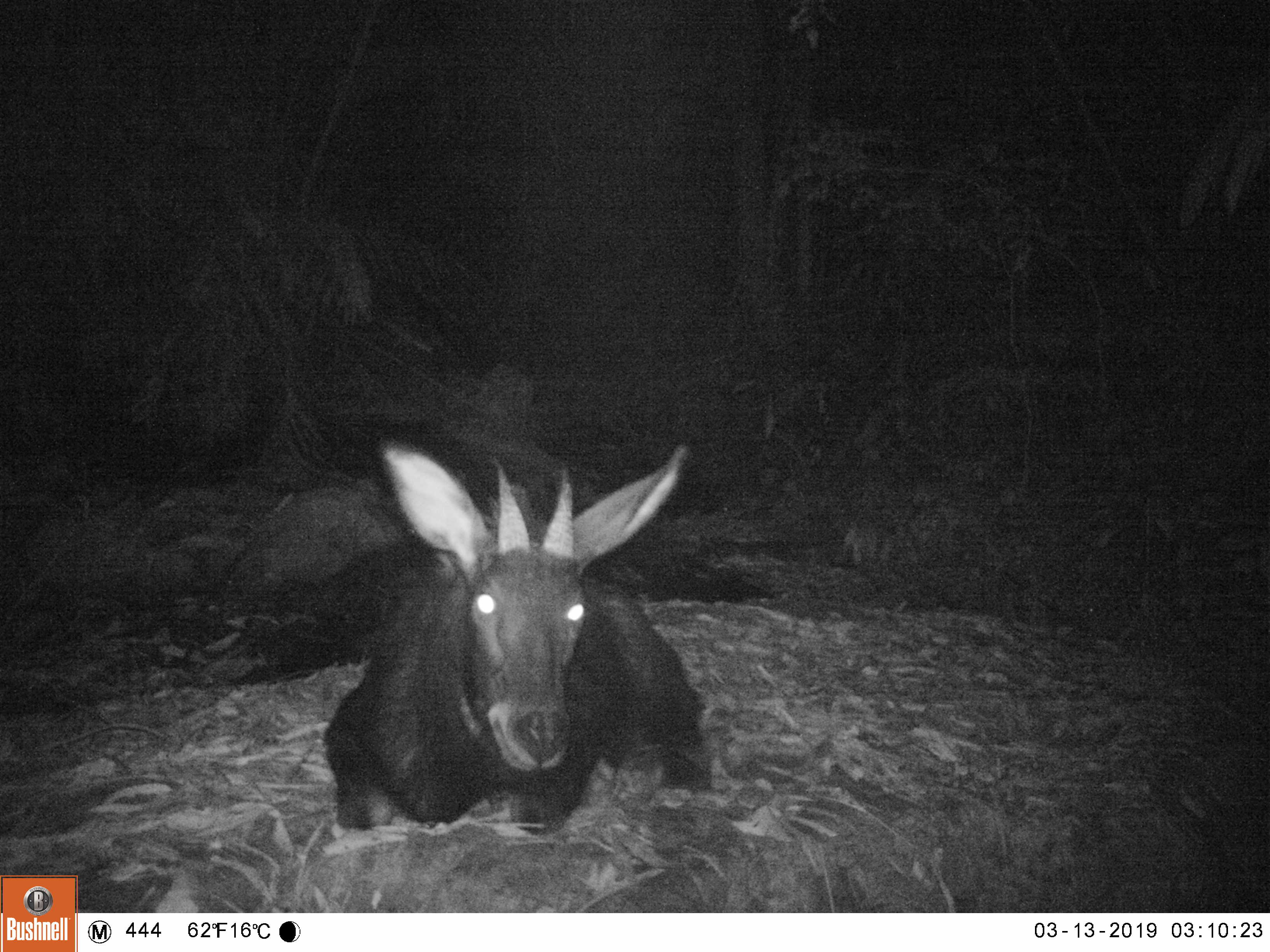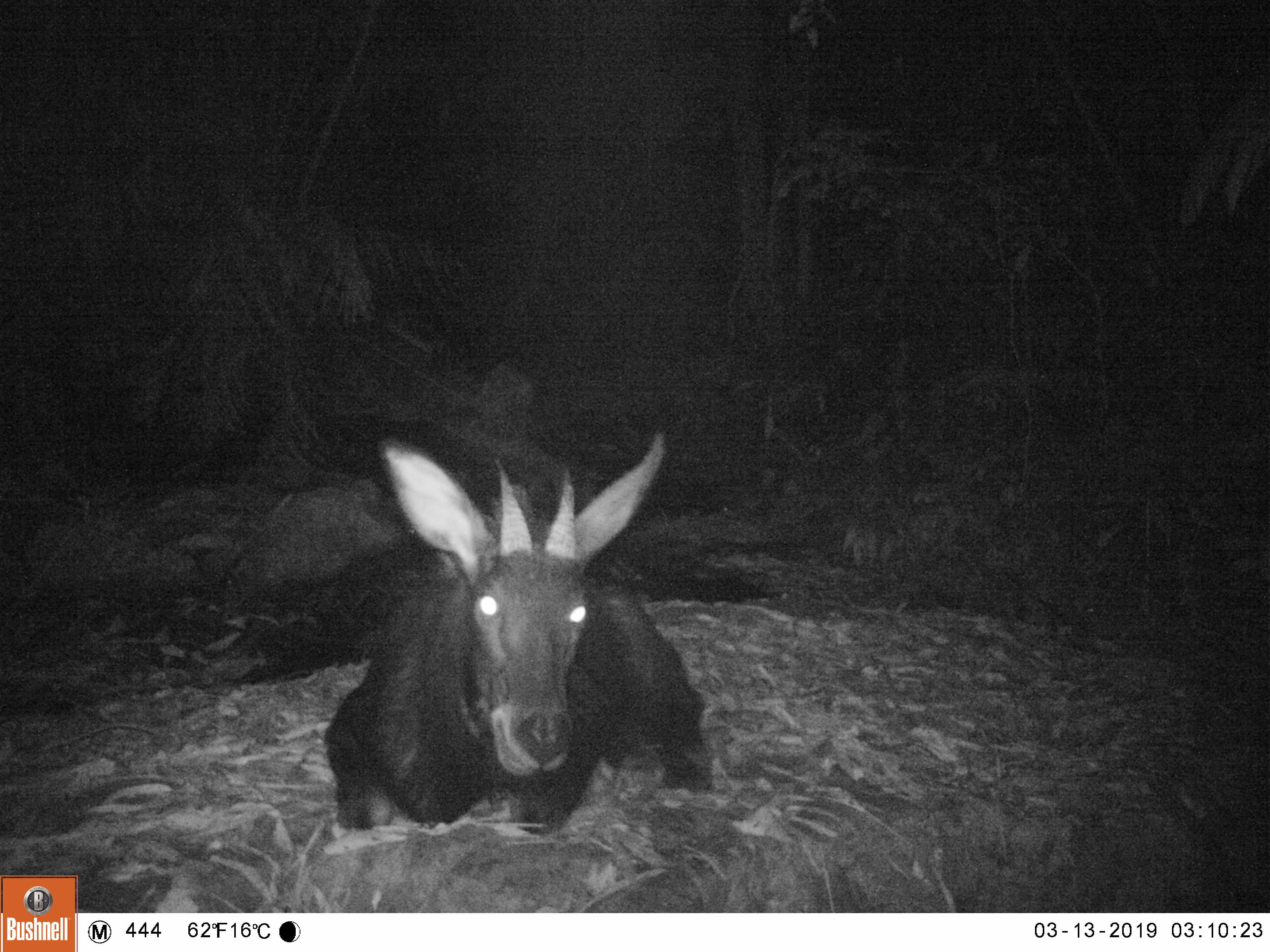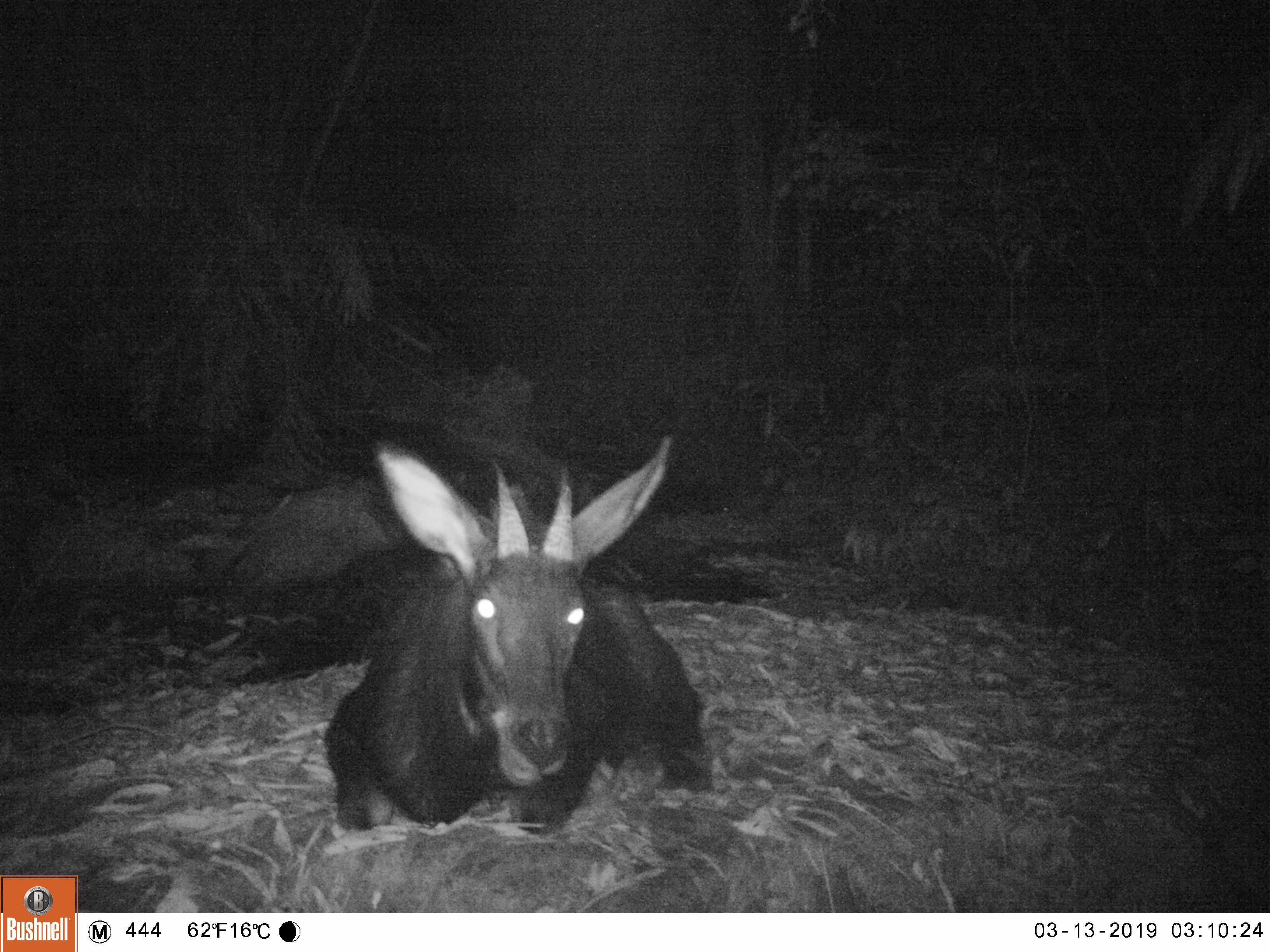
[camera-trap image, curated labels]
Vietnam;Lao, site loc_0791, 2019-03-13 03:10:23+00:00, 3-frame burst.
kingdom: Animalia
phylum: Chordata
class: Mammalia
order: Artiodactyla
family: Bovidae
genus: Capricornis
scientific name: Capricornis sumatraensis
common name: chinese serow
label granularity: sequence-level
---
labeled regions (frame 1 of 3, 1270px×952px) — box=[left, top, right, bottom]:
chinese serow: box=[320, 440, 705, 832]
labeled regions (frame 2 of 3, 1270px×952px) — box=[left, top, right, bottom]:
chinese serow: box=[322, 429, 713, 832]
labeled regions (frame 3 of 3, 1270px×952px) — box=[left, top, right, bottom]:
chinese serow: box=[322, 433, 711, 832]